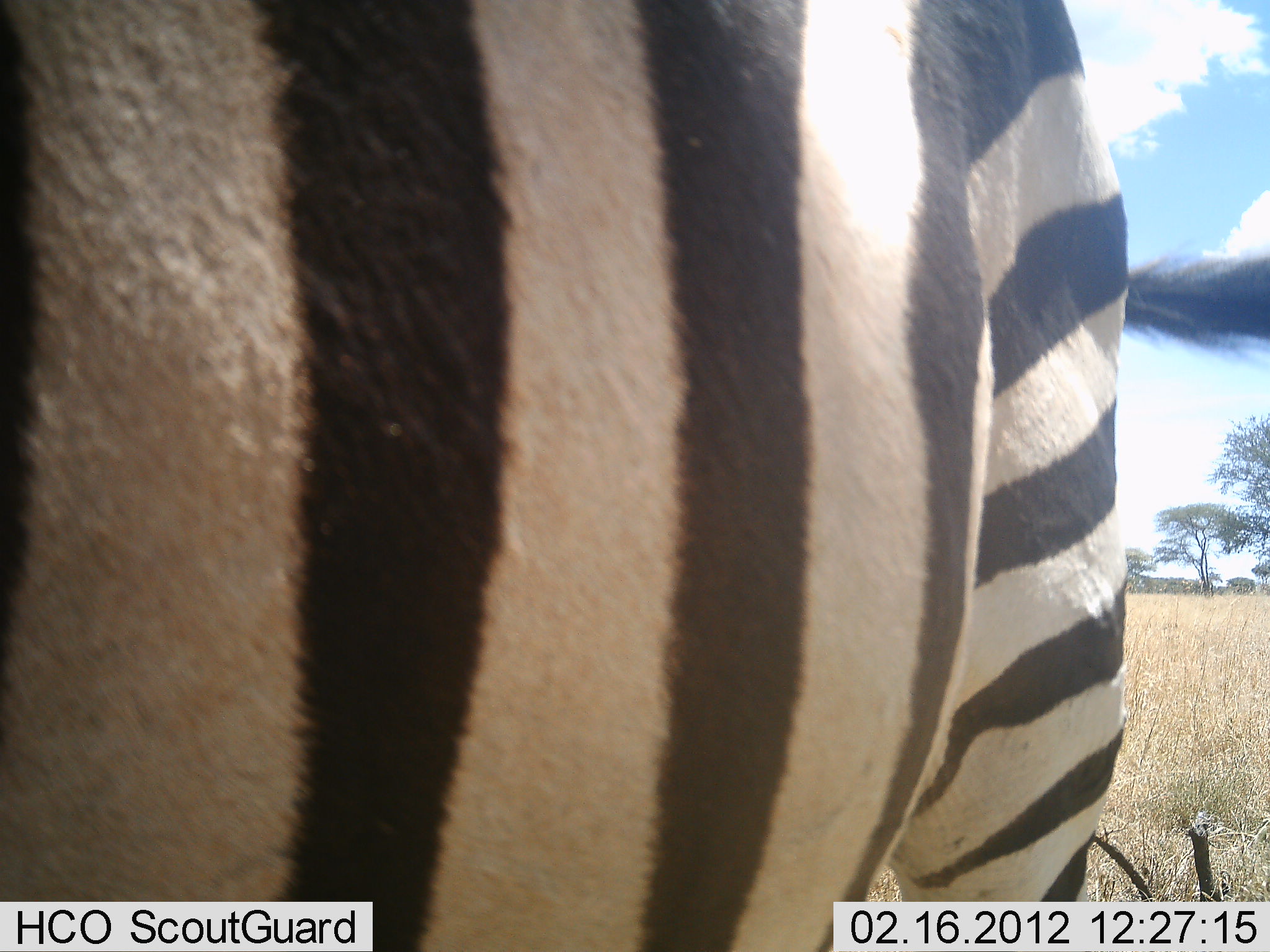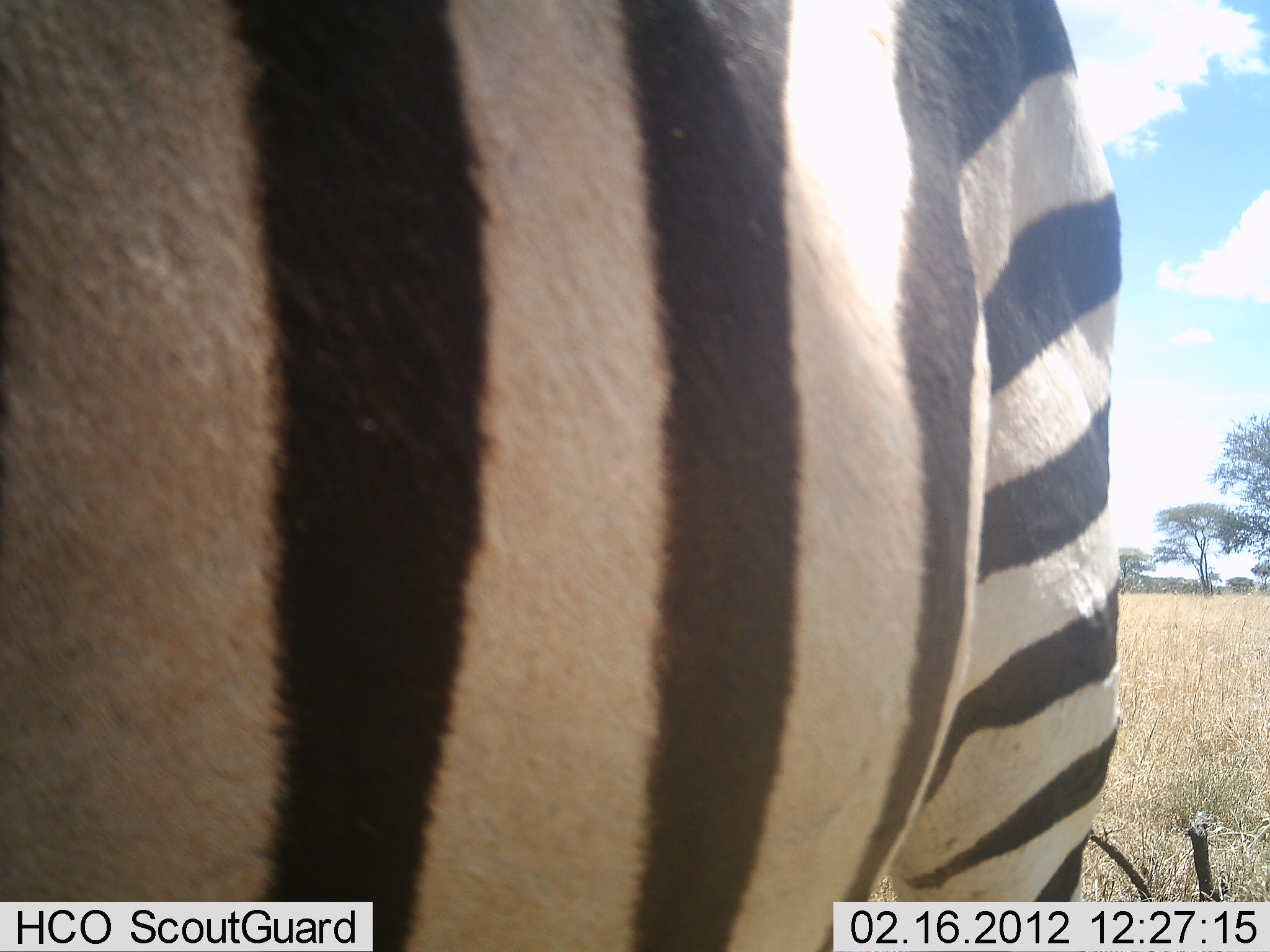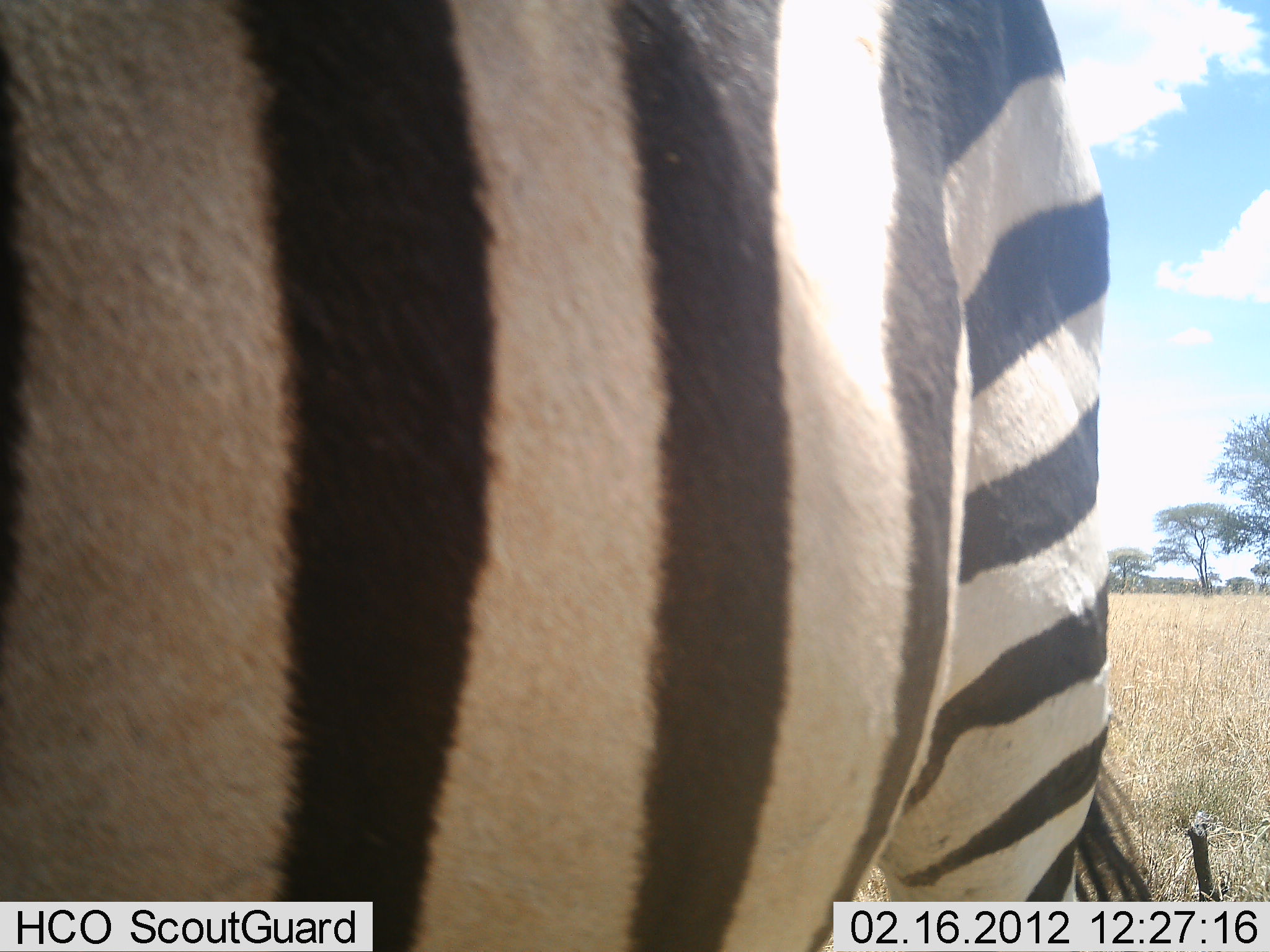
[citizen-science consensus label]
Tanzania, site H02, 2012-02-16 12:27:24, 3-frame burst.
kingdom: Animalia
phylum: Chordata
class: Mammalia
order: Perissodactyla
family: Equidae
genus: Equus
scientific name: Equus quagga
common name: plains zebra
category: zebra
Zebra (plains zebra) (Equus quagga), count 1. Behavior (volunteer vote fractions): standing 100%, resting 0%, moving 0%, interacting 0%. Young present (vote fraction): 0%. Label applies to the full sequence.